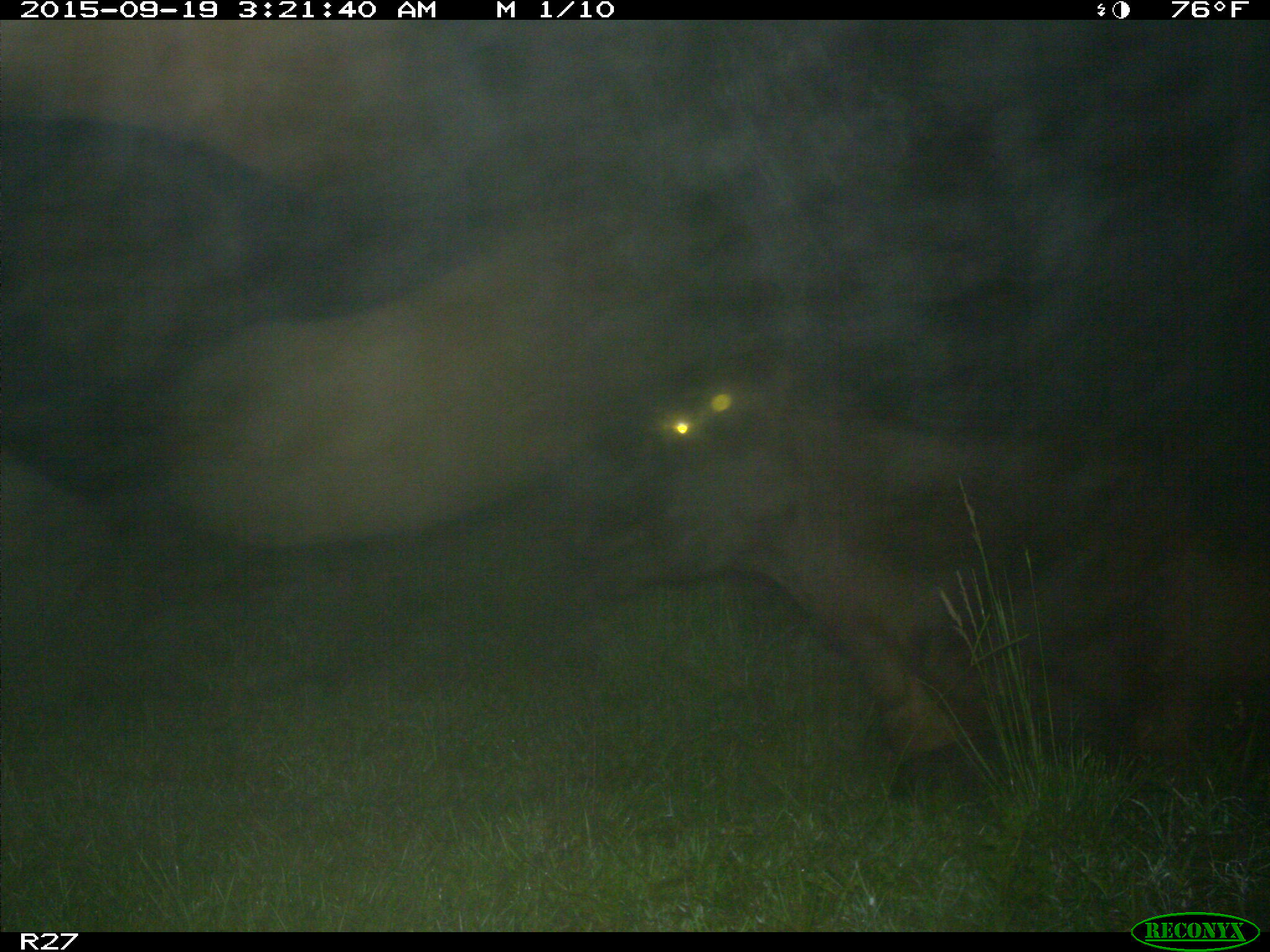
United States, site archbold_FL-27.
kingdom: Animalia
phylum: Chordata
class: Mammalia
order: Artiodactyla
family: Bovidae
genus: Bos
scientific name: Bos taurus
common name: domestic cow